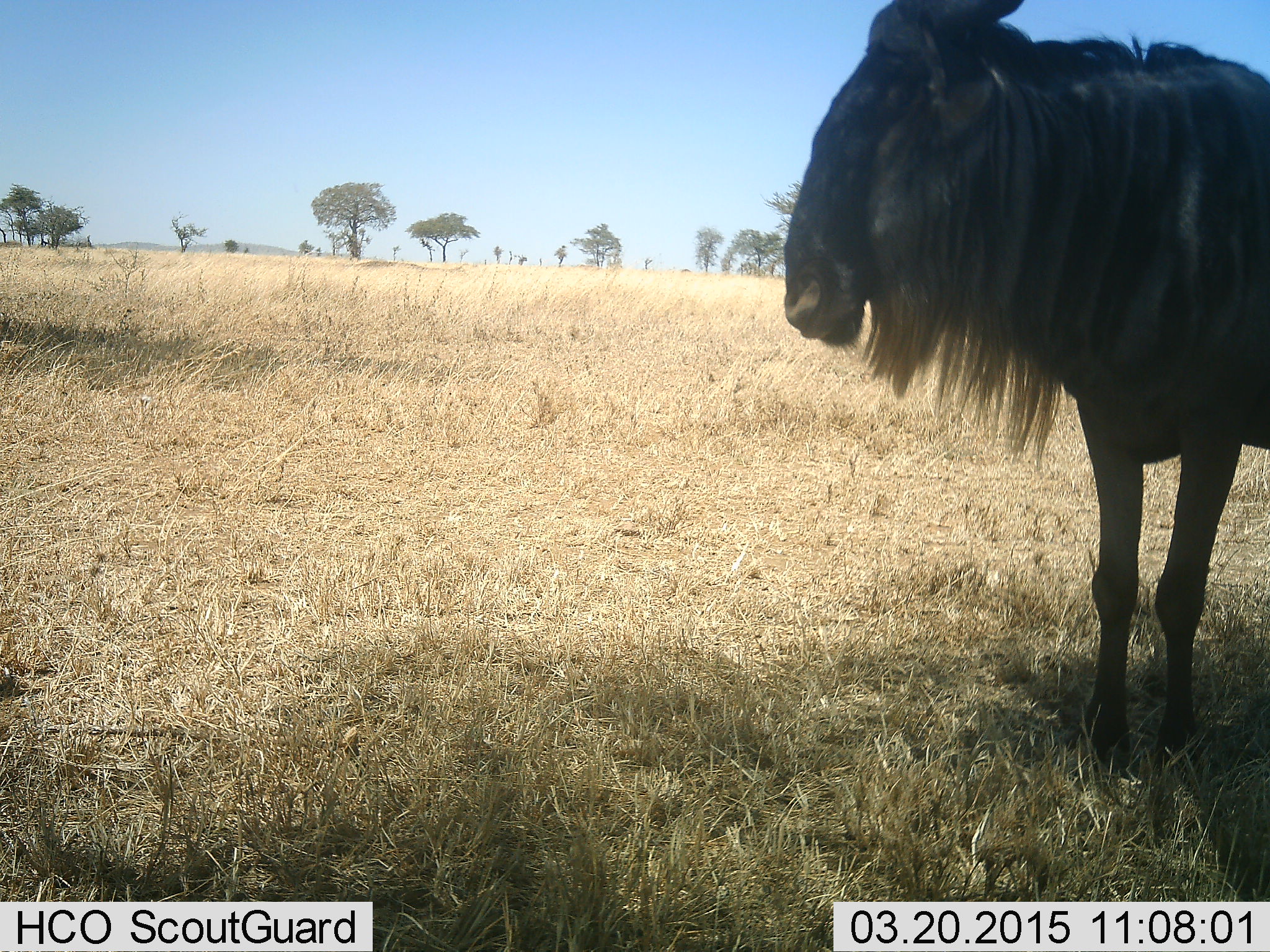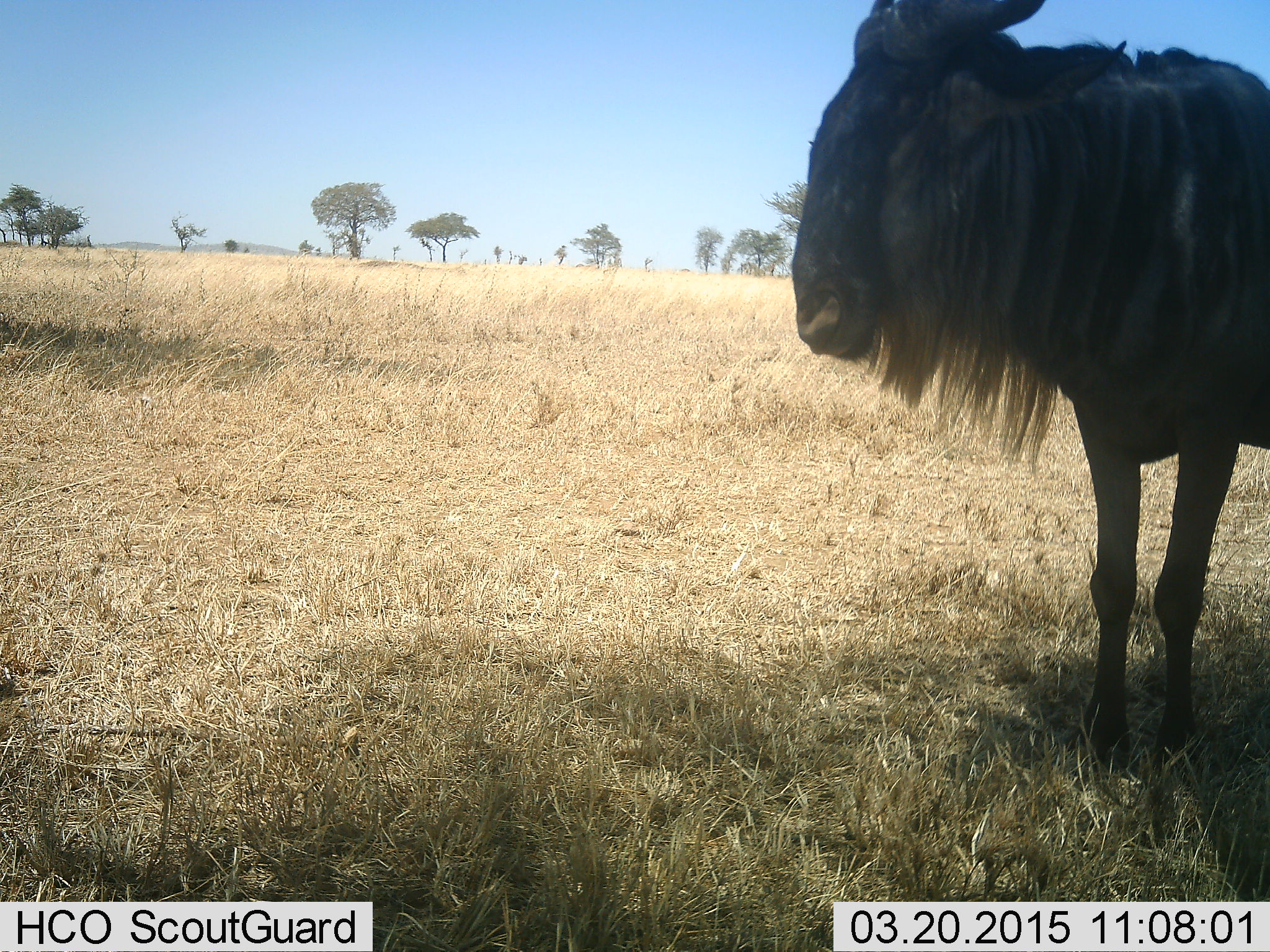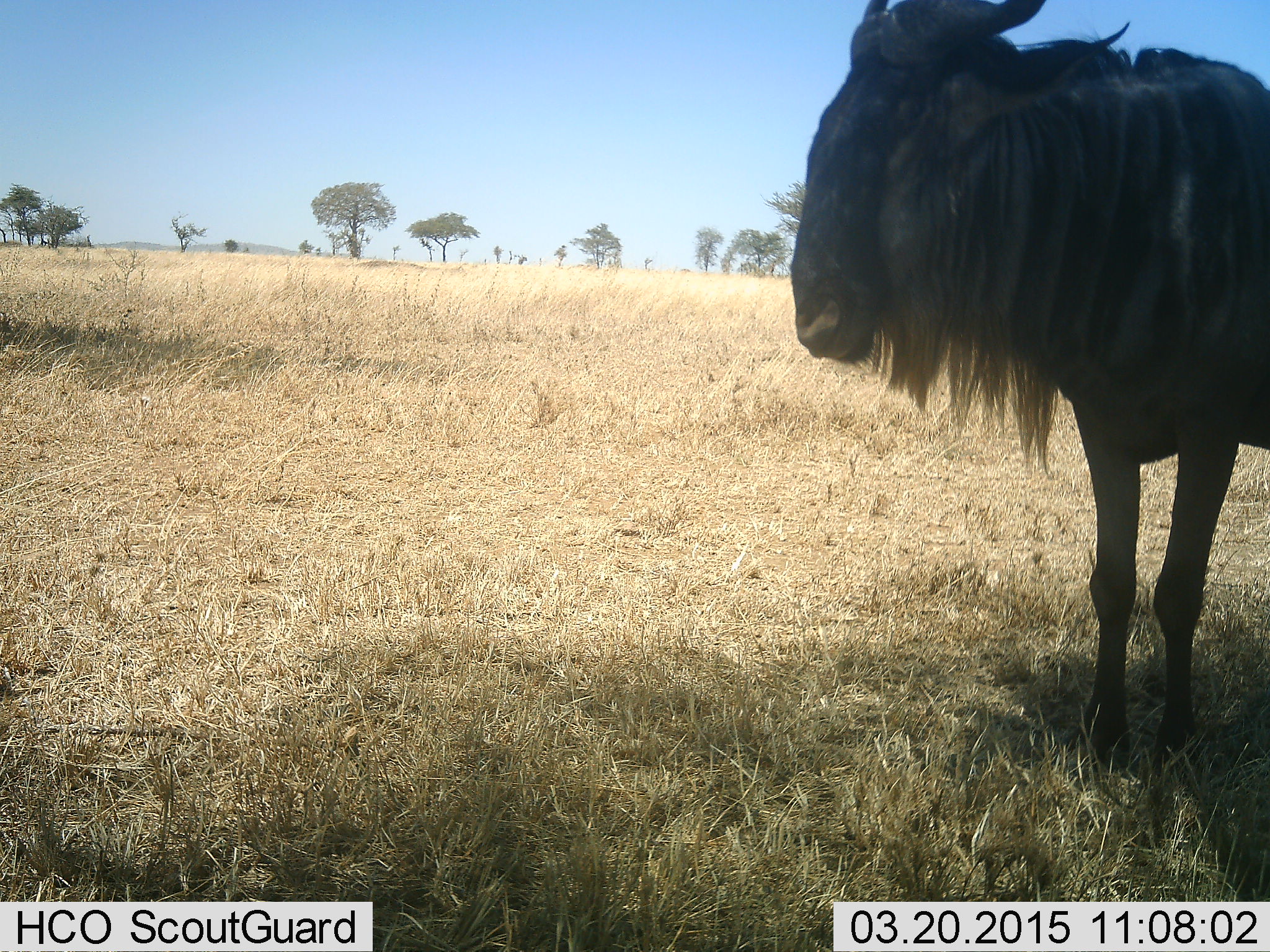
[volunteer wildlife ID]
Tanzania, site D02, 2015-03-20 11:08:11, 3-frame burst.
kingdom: Animalia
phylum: Chordata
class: Mammalia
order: Artiodactyla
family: Bovidae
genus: Connochaetes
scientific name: Connochaetes taurinus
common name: blue wildebeest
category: wildebeest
Wildebeest (blue wildebeest) (Connochaetes taurinus), count 1. Behavior (volunteer vote fractions): standing 100%, resting 0%, moving 0%, interacting 0%. Young present (vote fraction): 0%. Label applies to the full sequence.